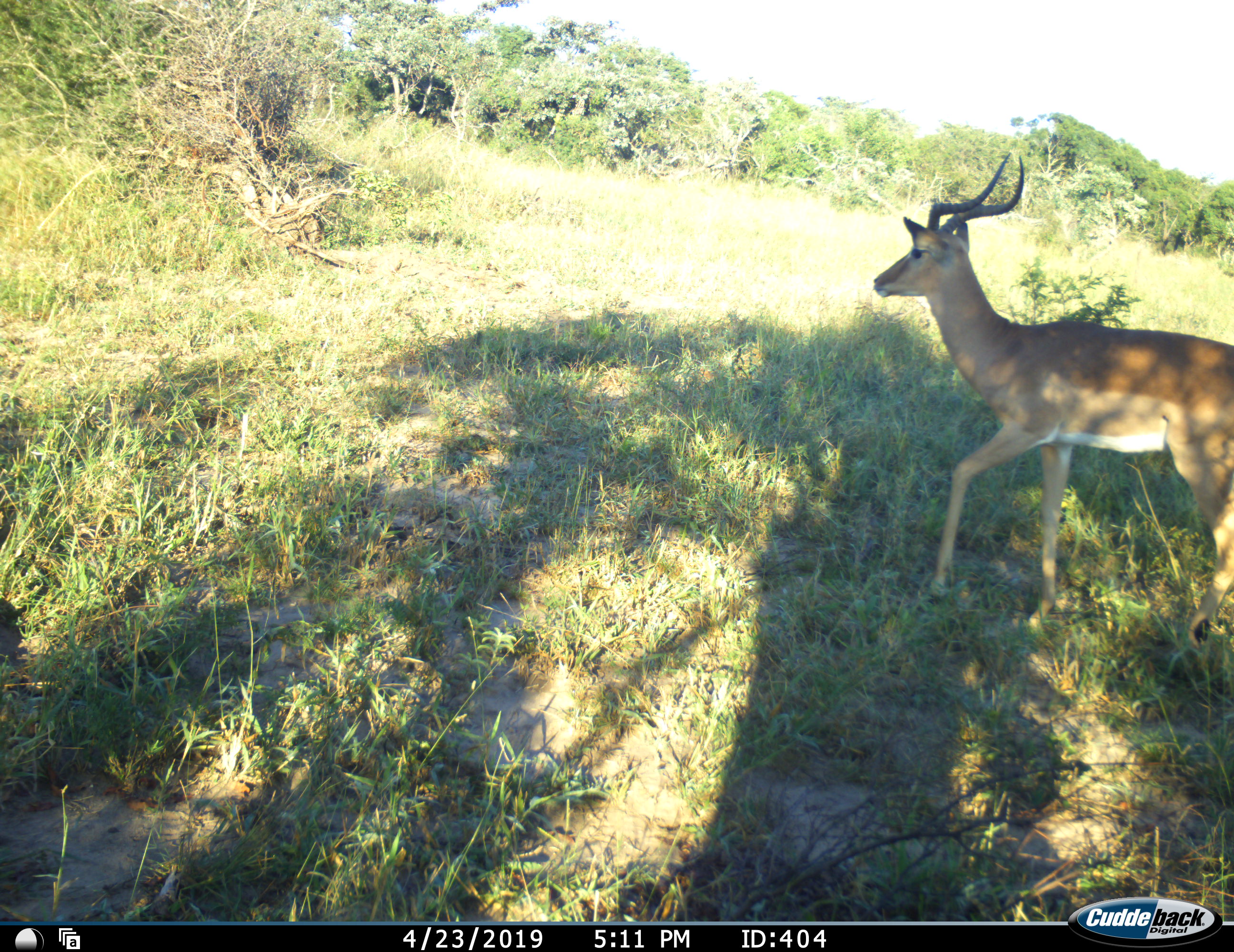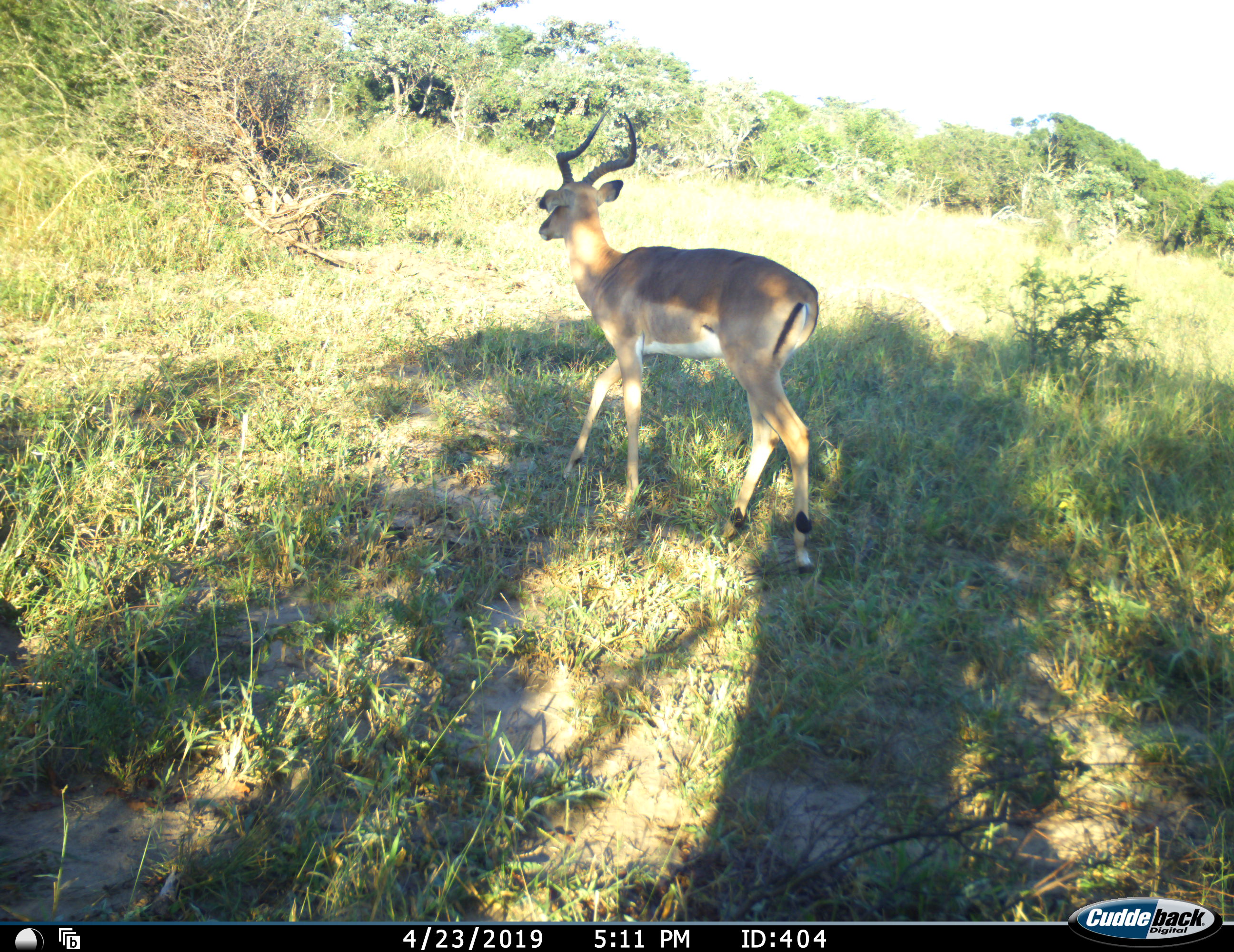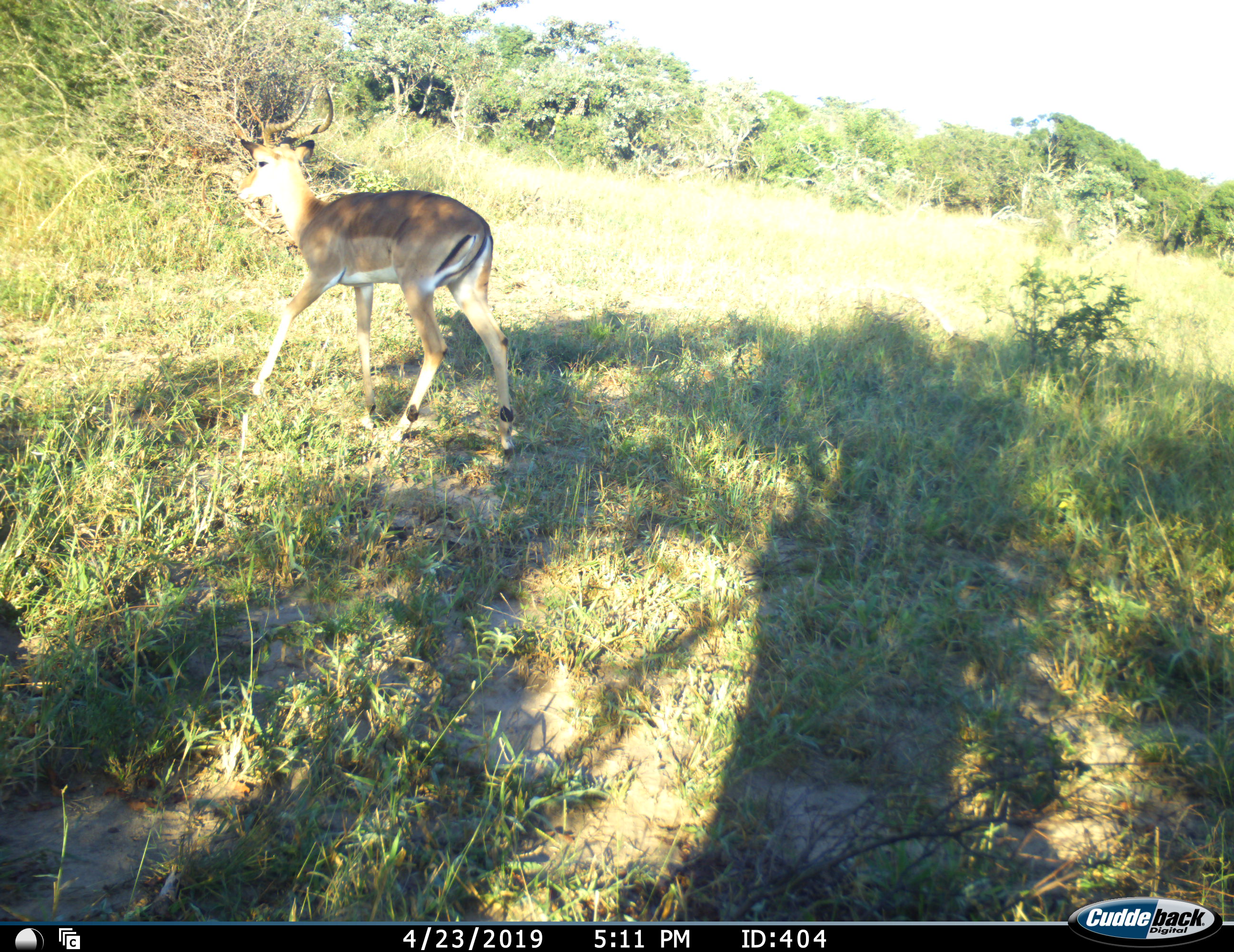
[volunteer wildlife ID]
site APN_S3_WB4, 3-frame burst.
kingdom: Animalia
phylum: Chordata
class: Mammalia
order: Artiodactyla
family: Bovidae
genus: Aepyceros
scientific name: Aepyceros melampus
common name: impala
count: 1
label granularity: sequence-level